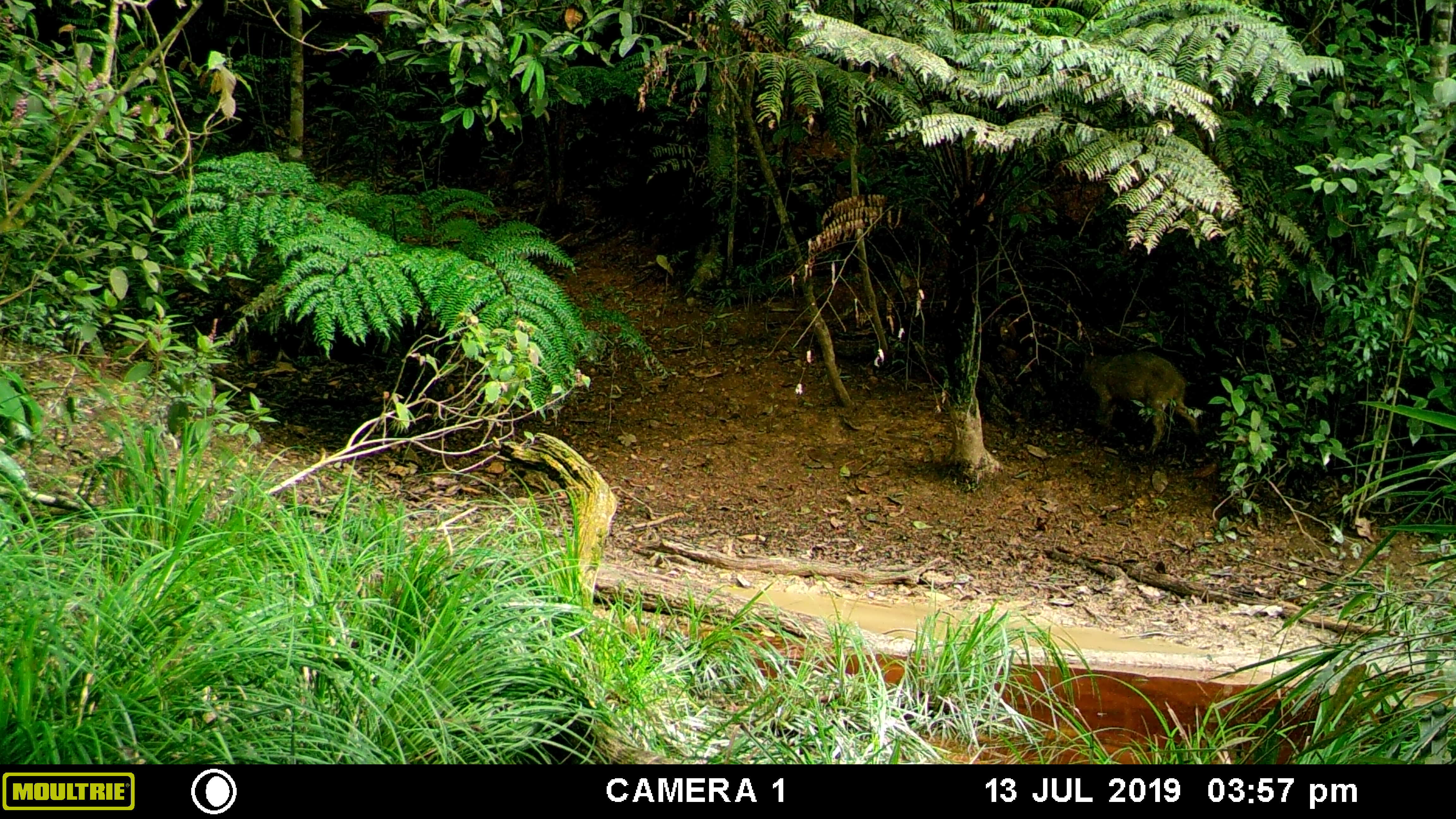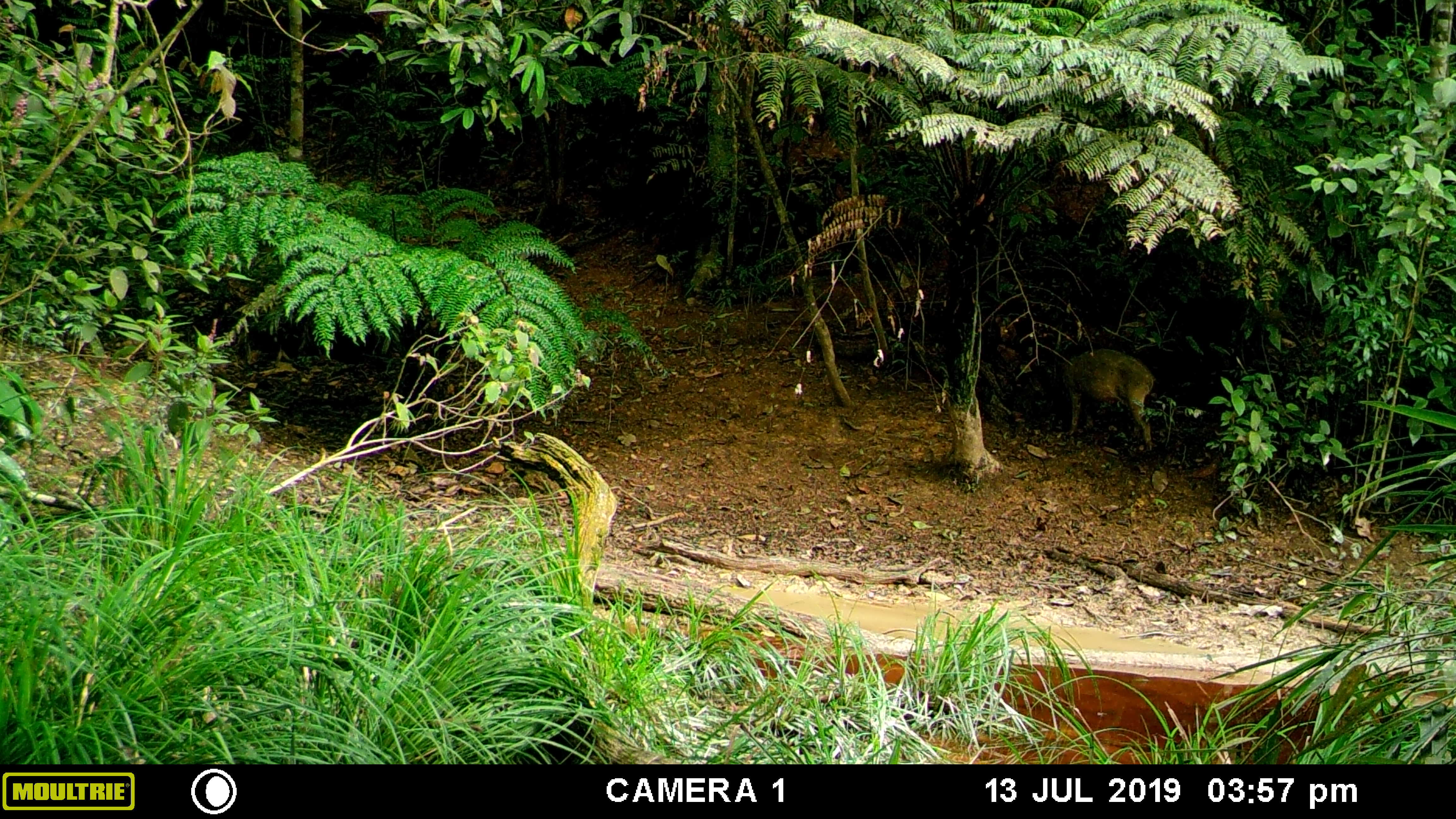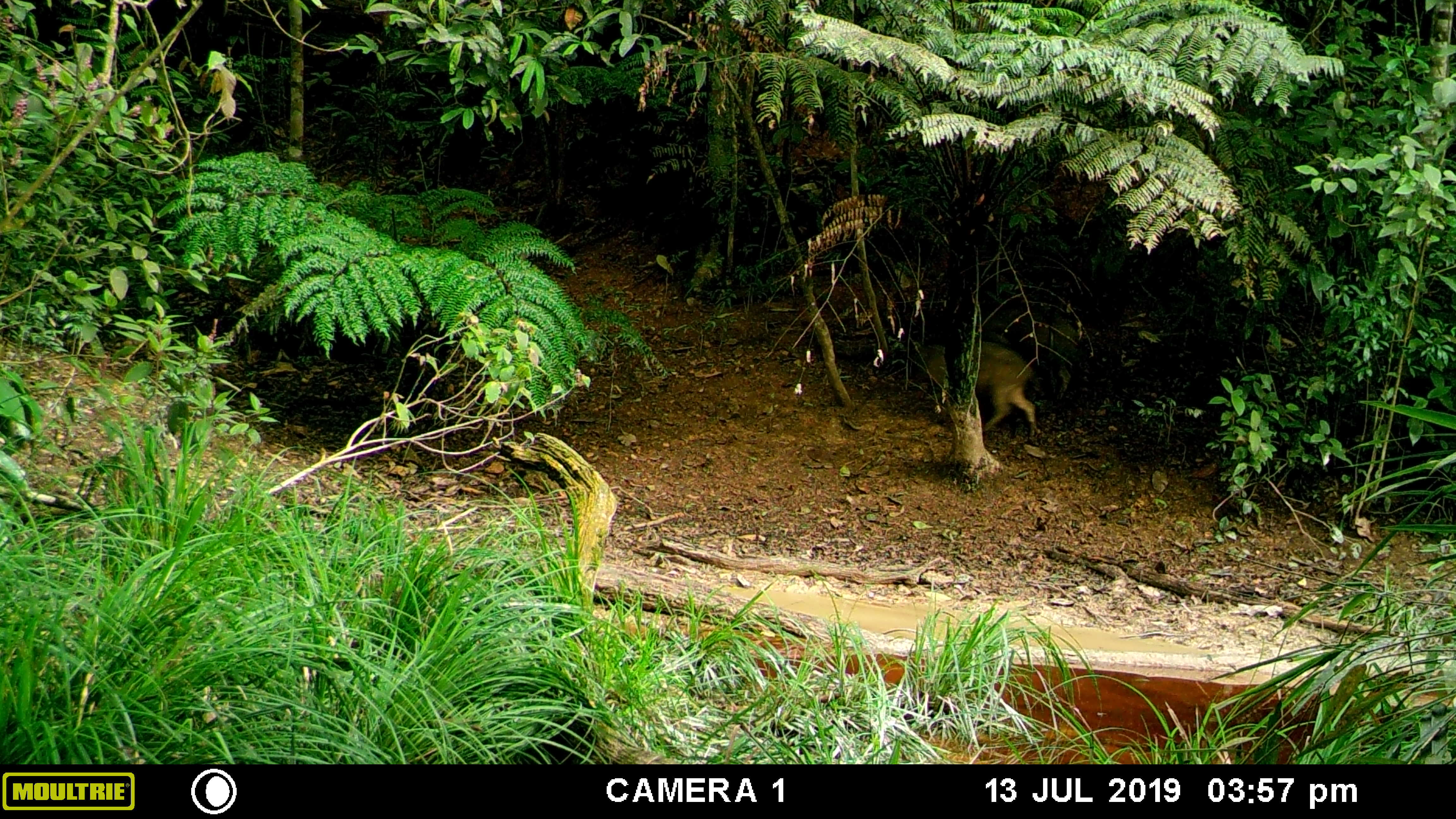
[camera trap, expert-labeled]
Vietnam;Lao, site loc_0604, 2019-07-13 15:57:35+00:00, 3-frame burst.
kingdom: Animalia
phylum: Chordata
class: Mammalia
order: Artiodactyla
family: Suidae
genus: Sus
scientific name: Sus scrofa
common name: eurasian wild pig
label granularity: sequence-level